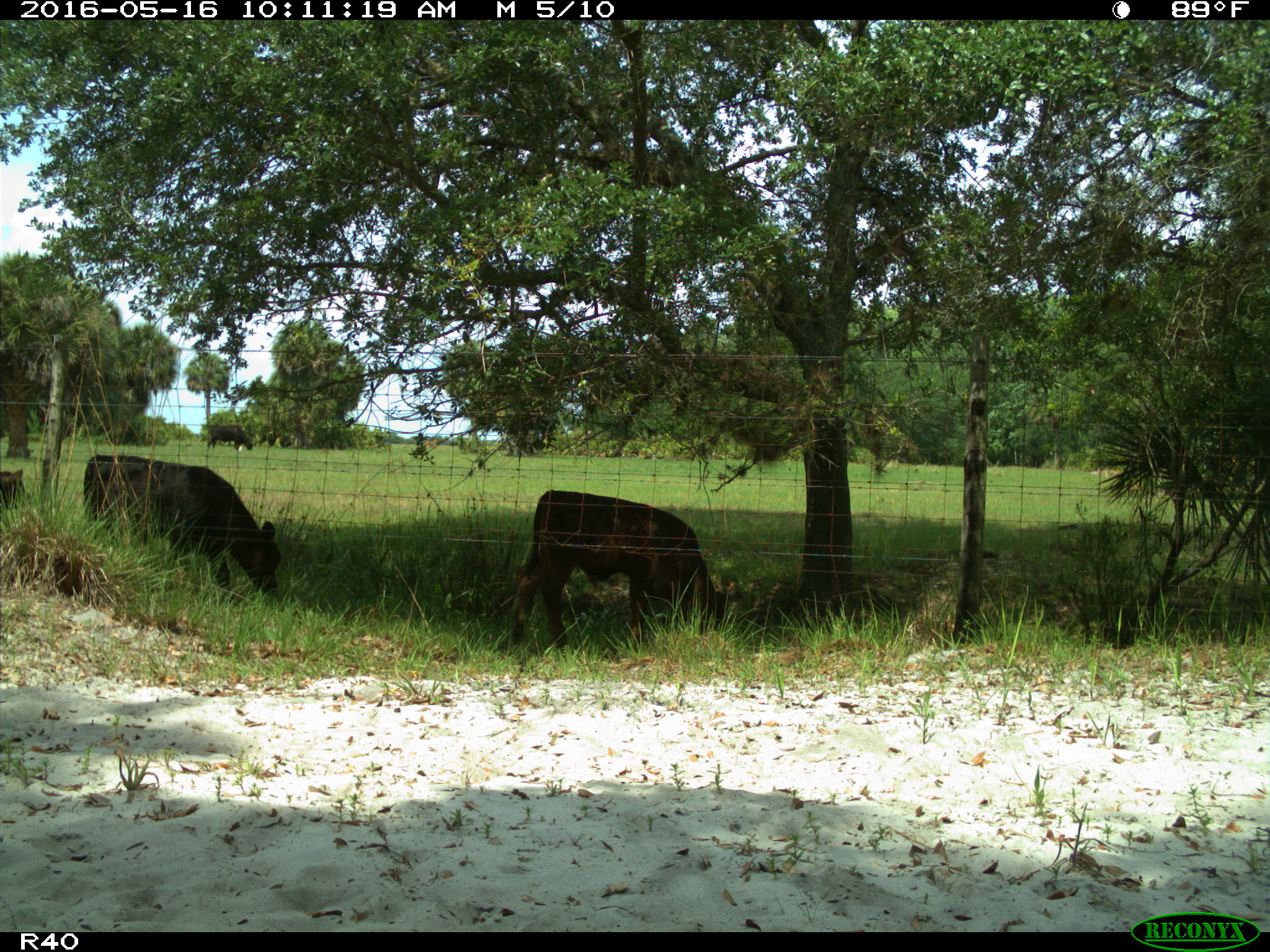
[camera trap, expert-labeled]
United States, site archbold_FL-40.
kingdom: Animalia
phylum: Chordata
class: Mammalia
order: Artiodactyla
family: Bovidae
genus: Bos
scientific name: Bos taurus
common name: domestic cow